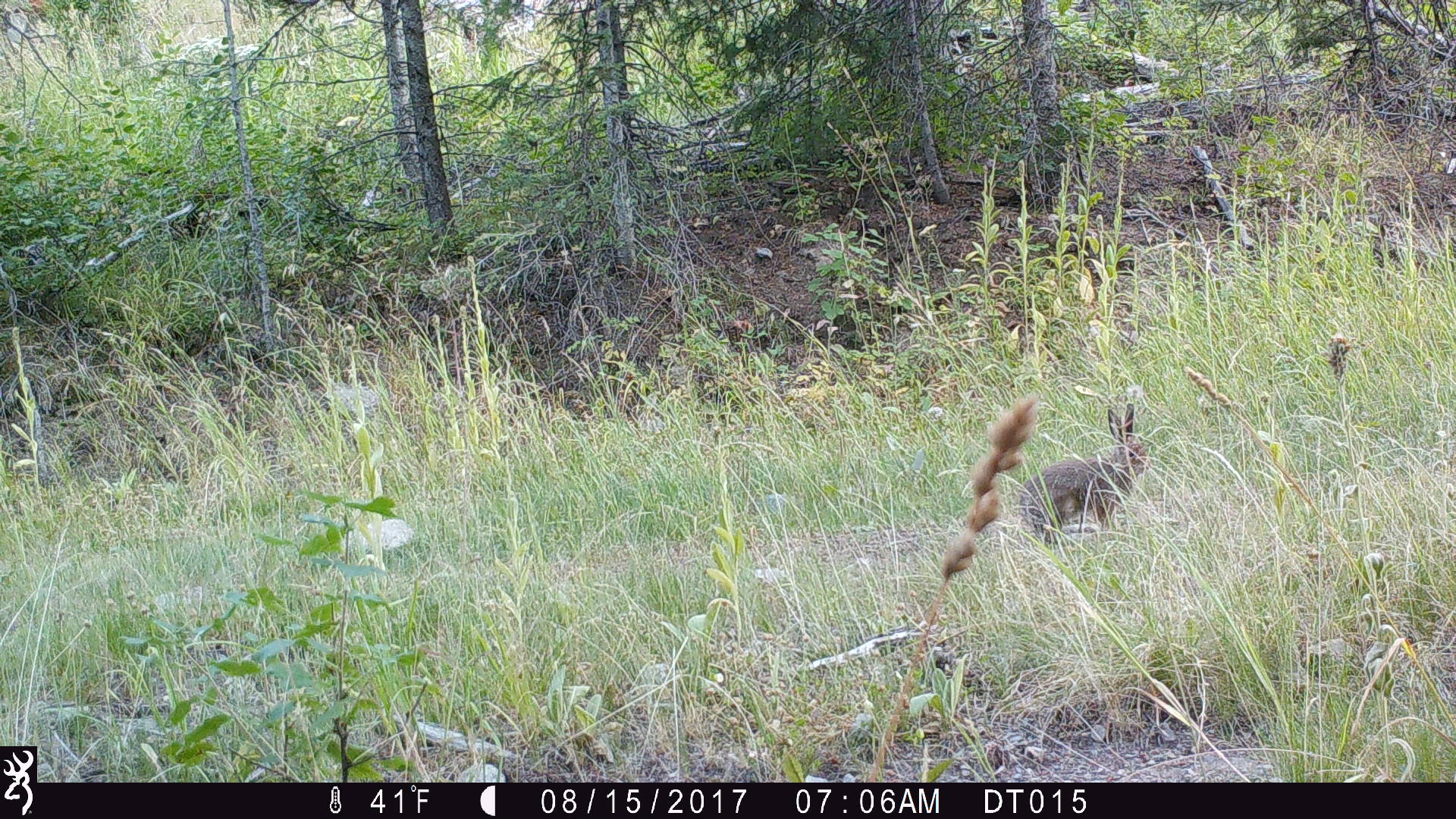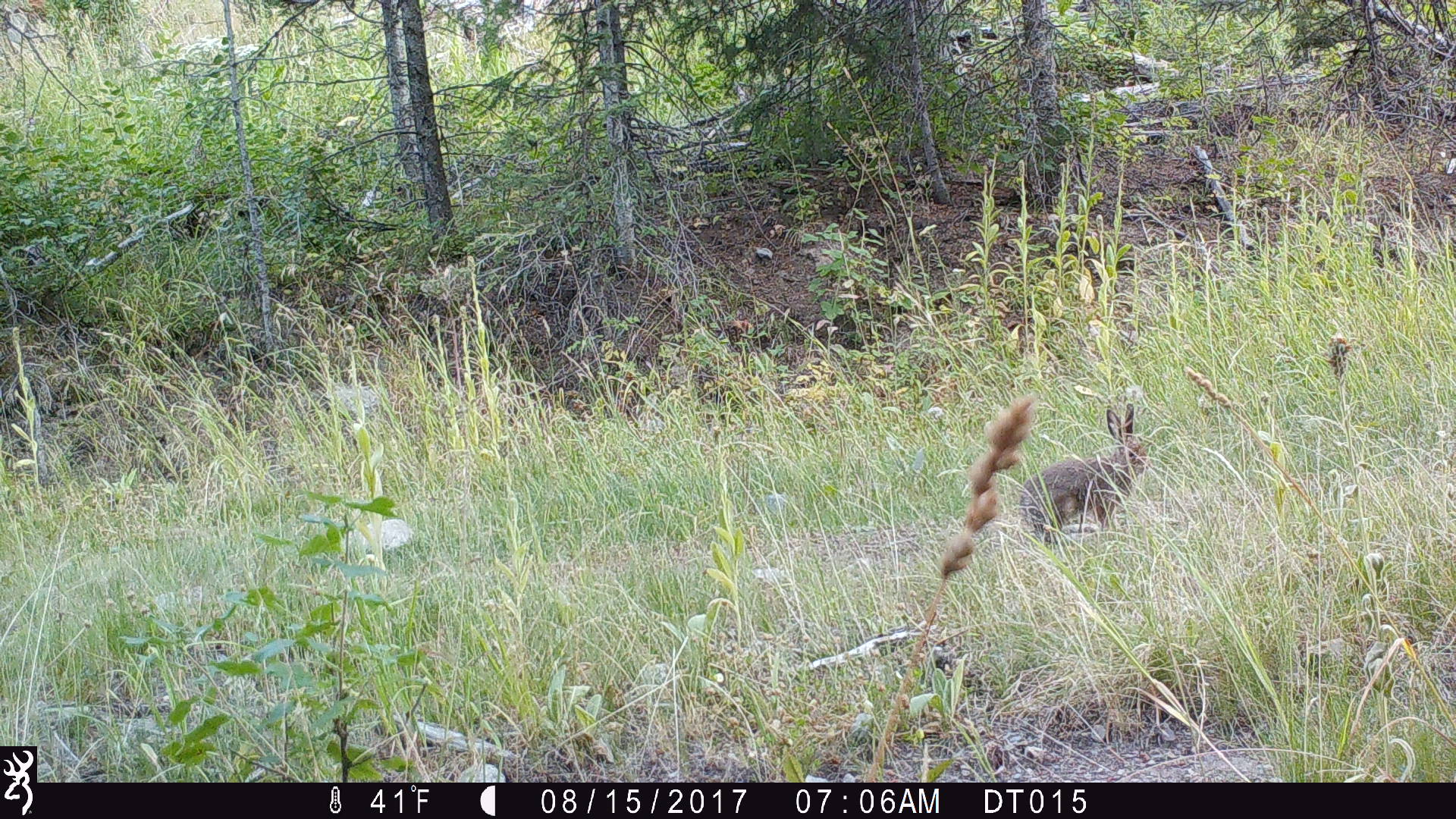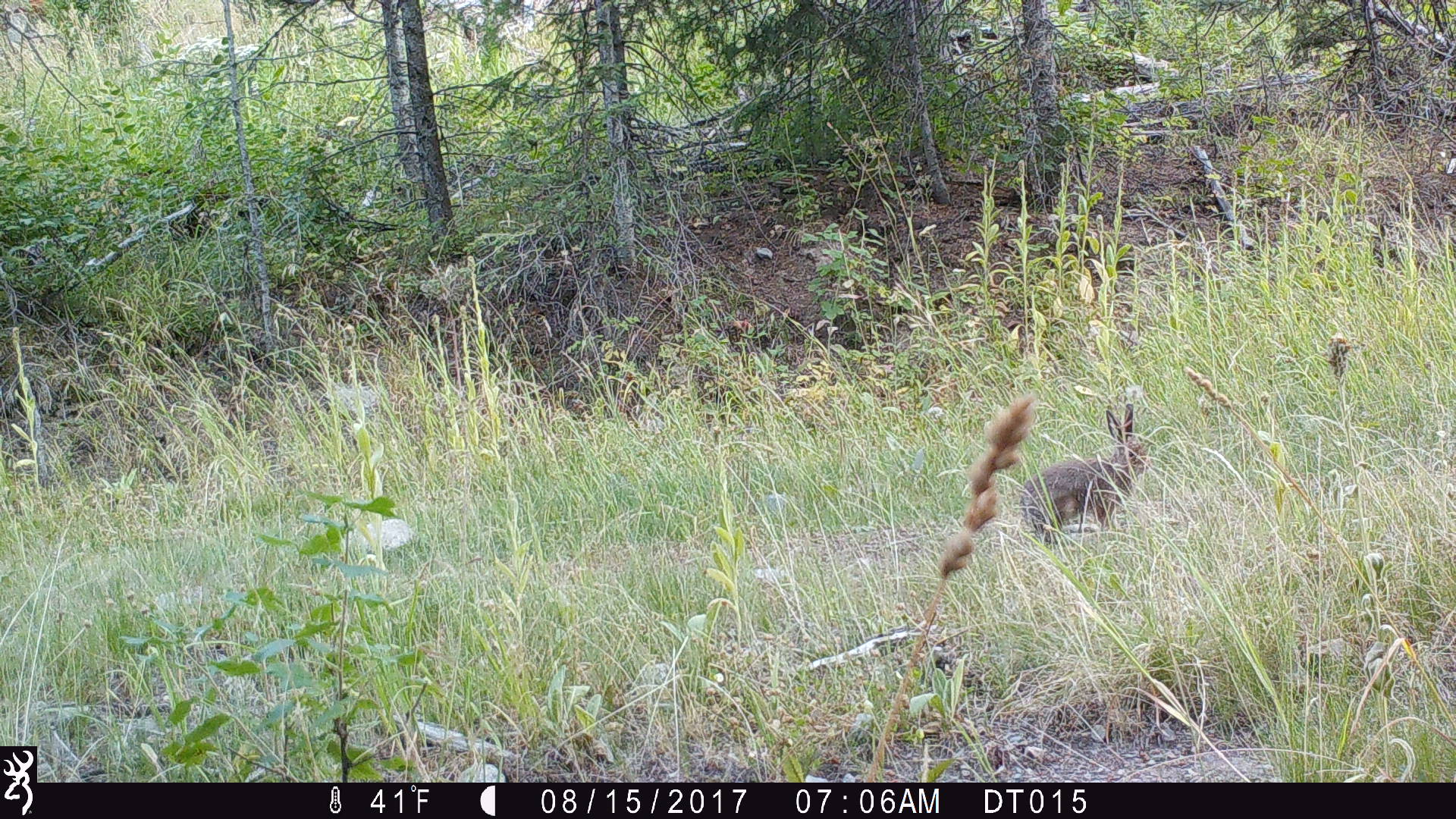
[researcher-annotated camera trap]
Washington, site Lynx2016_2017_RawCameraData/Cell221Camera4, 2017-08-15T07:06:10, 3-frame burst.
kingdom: Animalia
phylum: Chordata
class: Mammalia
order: Lagomorpha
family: Leporidae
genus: Lepus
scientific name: Lepus americanus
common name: snowshoe hare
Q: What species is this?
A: Lepus americanus (snowshoe hare).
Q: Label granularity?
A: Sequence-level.